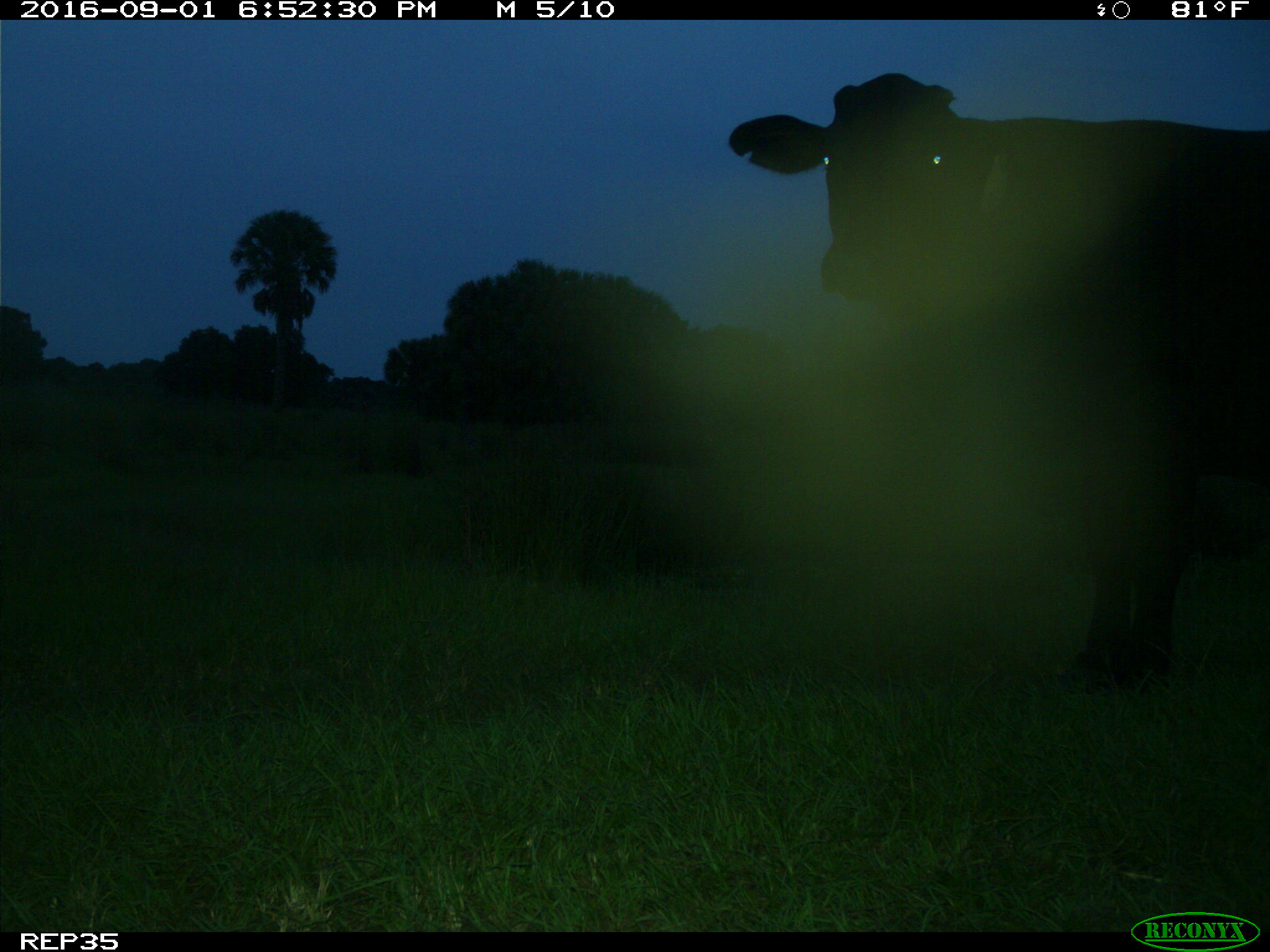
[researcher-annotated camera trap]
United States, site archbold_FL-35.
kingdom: Animalia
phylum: Chordata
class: Mammalia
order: Artiodactyla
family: Bovidae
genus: Bos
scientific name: Bos taurus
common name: domestic cow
Bos taurus (domestic cow).